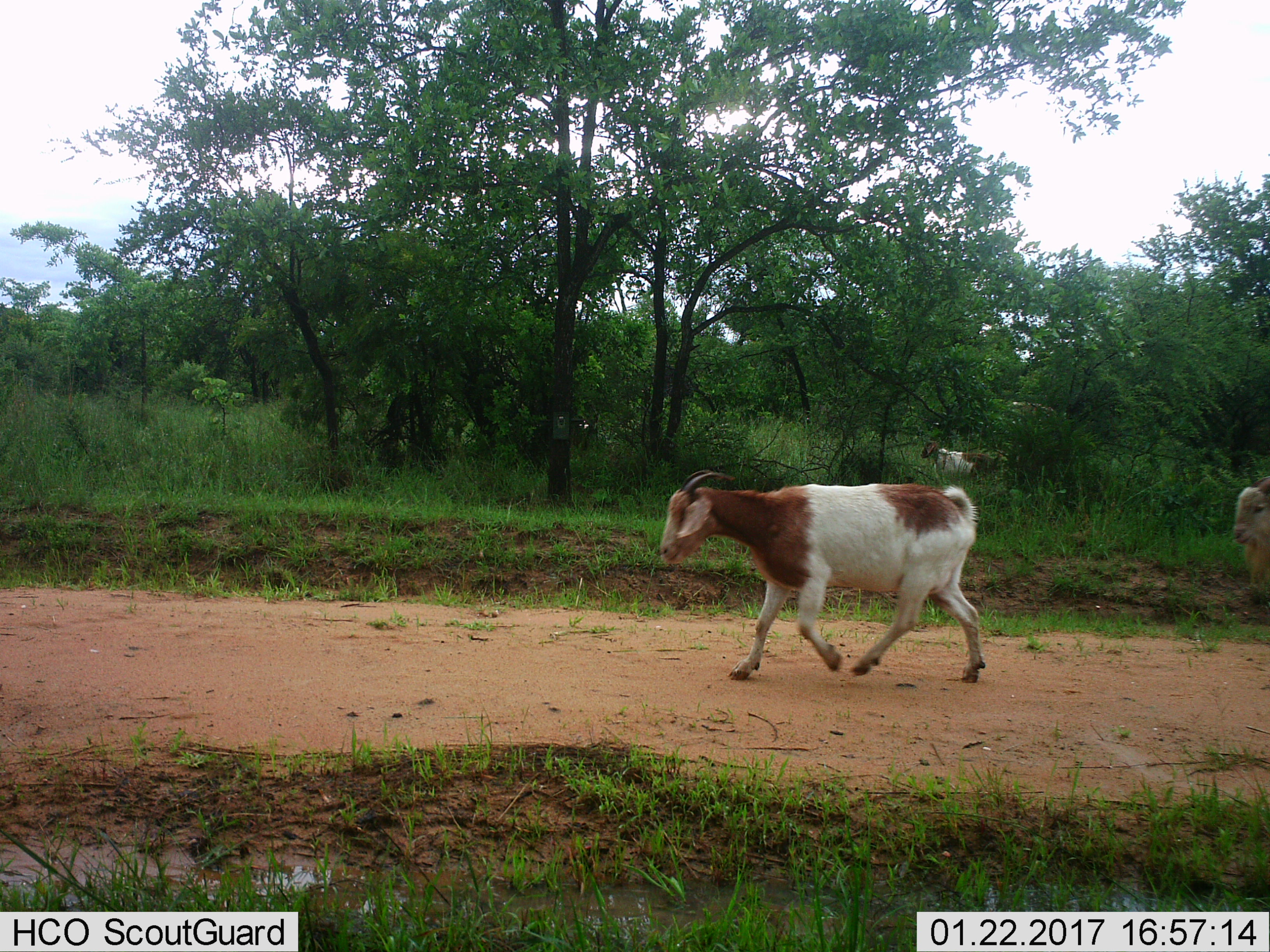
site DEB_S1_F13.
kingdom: Animalia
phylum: Chordata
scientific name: Vertebrata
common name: domestic animal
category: domesticanimal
Domesticanimal (domestic animal) (Vertebrata), count 2. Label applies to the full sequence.